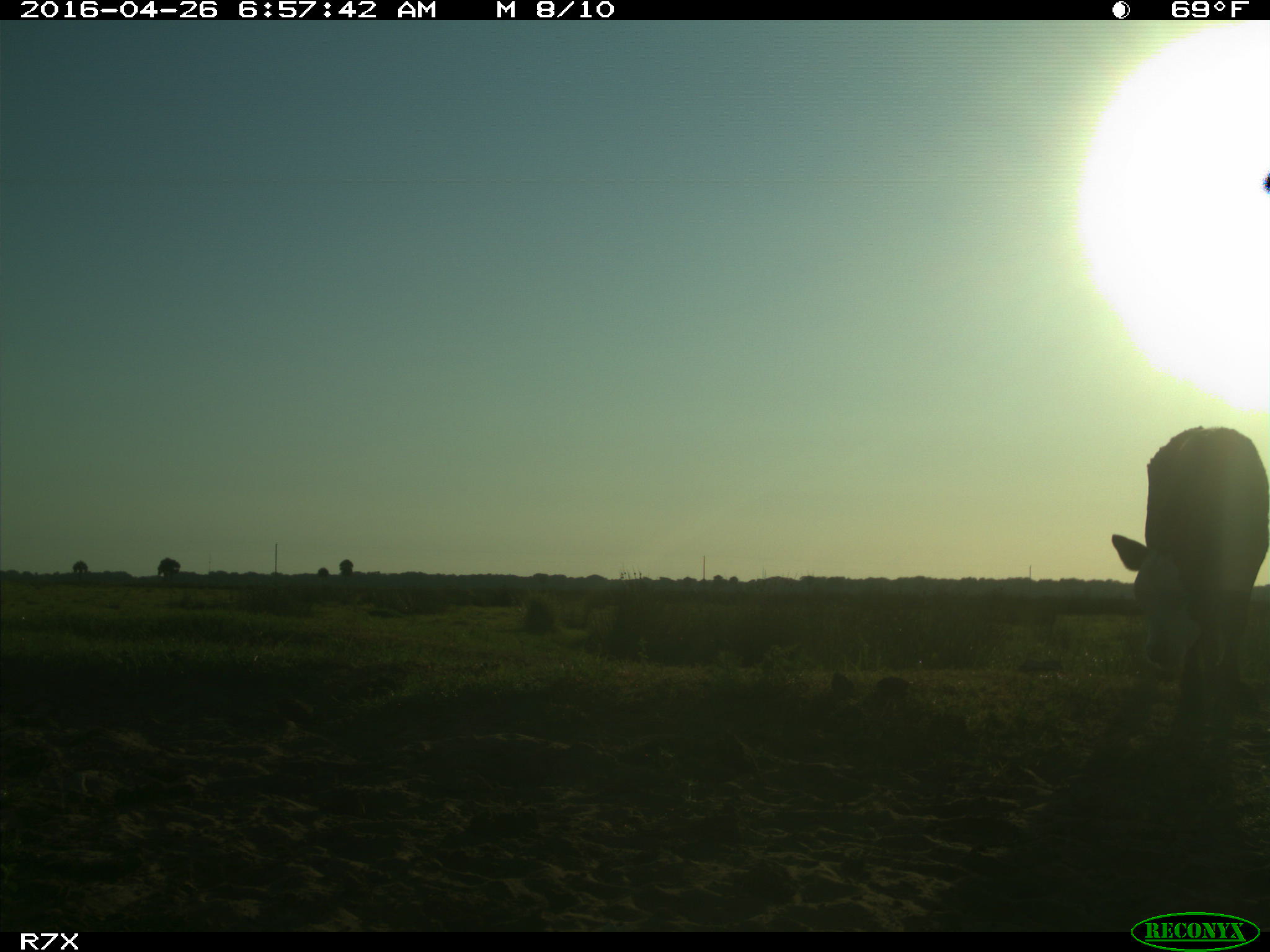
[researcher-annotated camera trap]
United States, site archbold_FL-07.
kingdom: Animalia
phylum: Chordata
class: Mammalia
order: Artiodactyla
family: Bovidae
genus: Bos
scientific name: Bos taurus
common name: domestic cow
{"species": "Bos taurus (domestic cow)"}